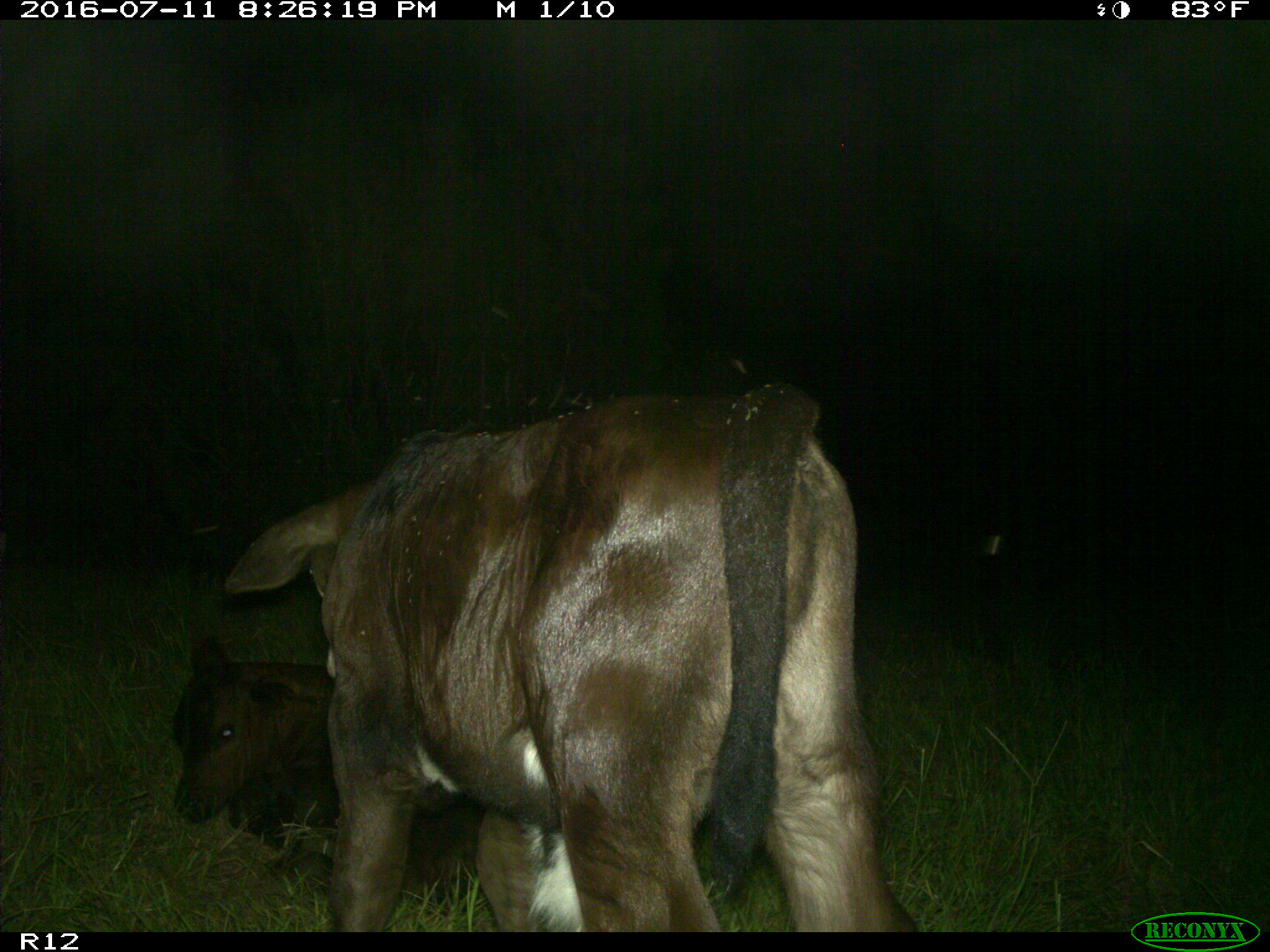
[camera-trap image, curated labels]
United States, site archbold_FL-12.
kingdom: Animalia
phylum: Chordata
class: Mammalia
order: Artiodactyla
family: Bovidae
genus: Bos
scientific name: Bos taurus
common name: domestic cow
Bos taurus (domestic cow).